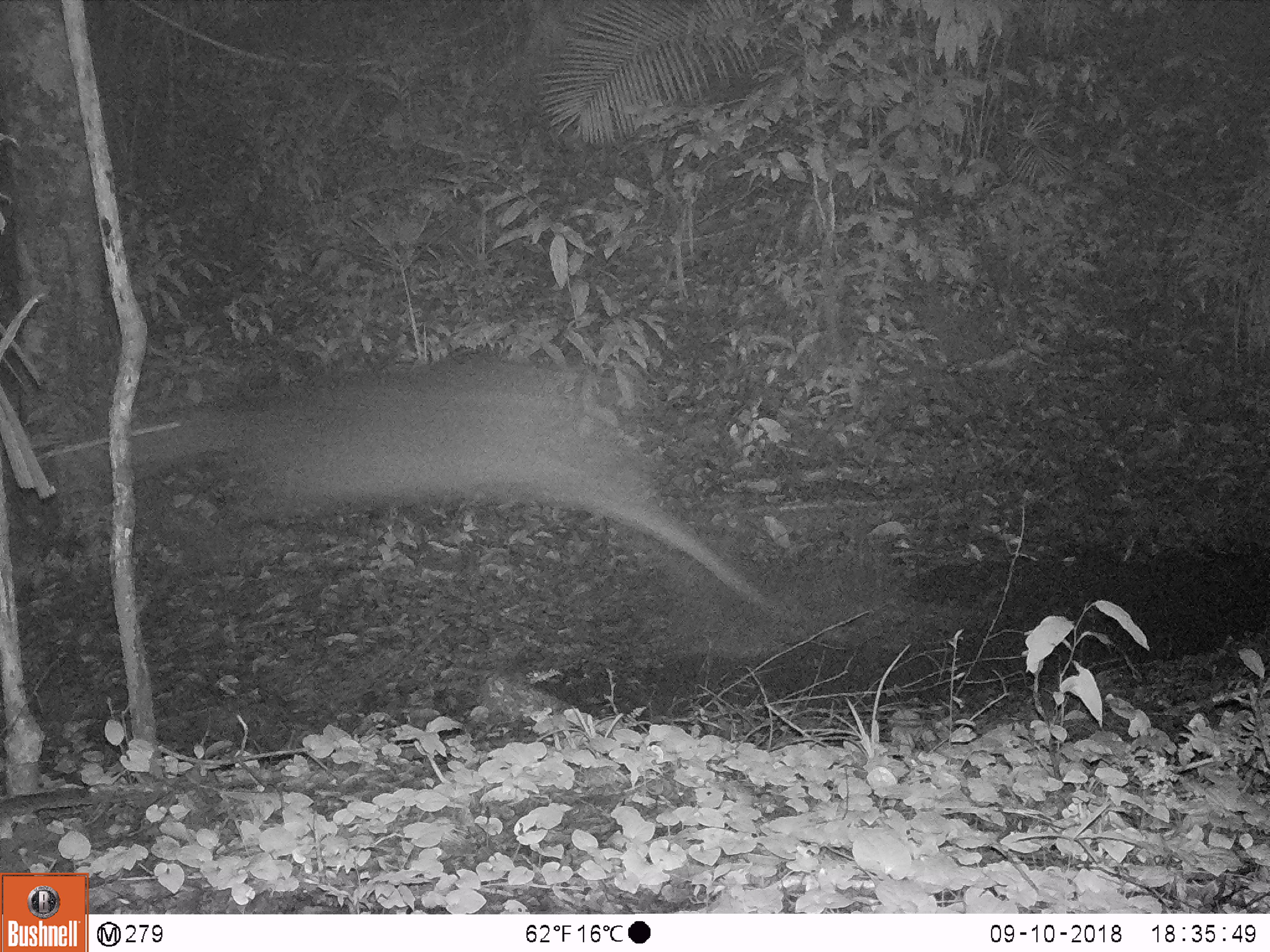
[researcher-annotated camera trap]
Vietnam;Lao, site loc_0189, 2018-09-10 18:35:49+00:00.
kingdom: Animalia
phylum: Chordata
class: Mammalia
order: Artiodactyla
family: Cervidae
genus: Rusa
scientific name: Rusa unicolor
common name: sambar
Sambar (Rusa unicolor). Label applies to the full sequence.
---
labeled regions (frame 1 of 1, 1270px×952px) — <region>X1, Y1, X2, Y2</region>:
sambar: <region>40, 352, 777, 611</region>